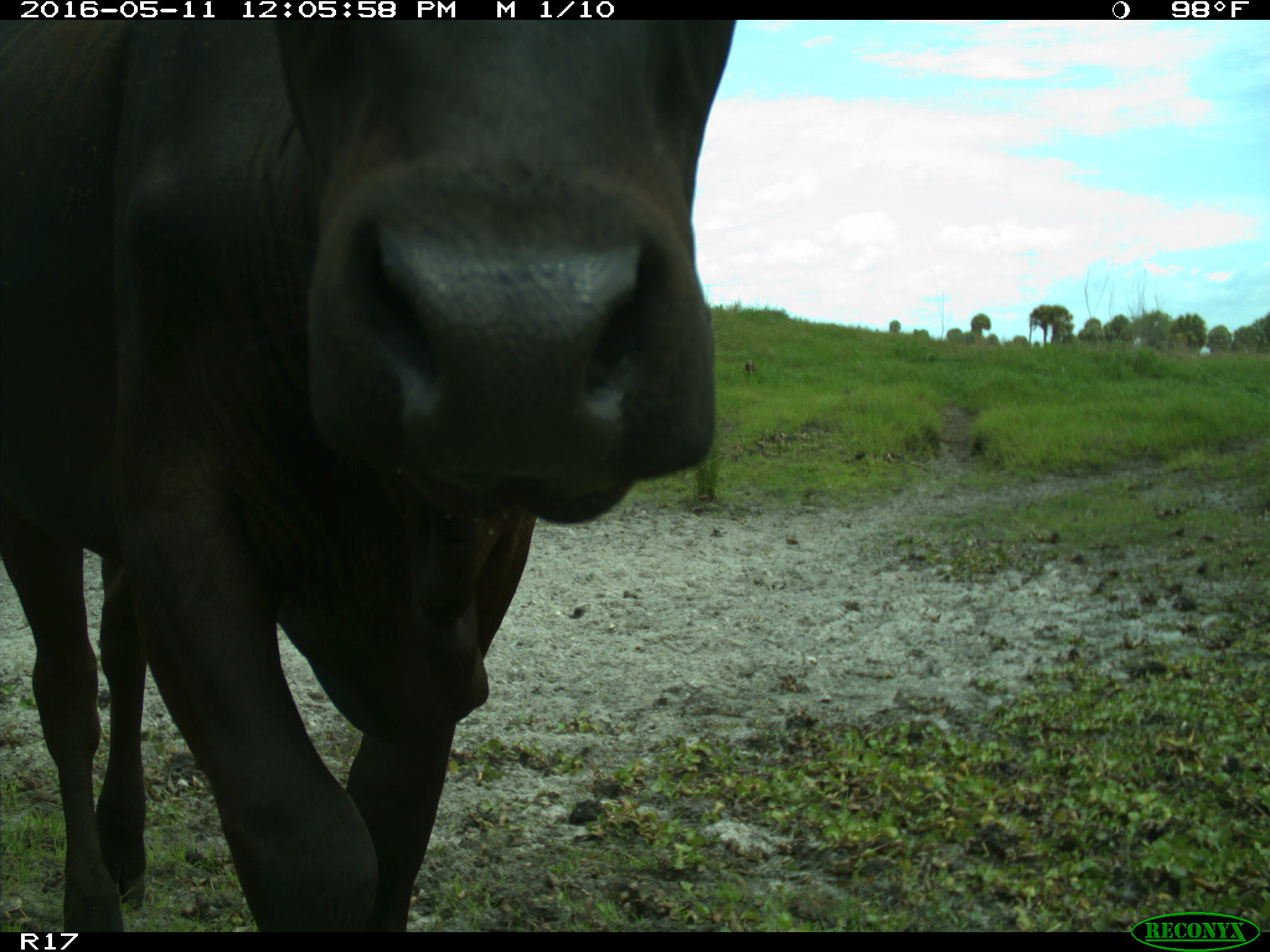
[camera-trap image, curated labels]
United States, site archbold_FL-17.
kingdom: Animalia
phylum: Chordata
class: Mammalia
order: Artiodactyla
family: Bovidae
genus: Bos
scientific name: Bos taurus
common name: domestic cow